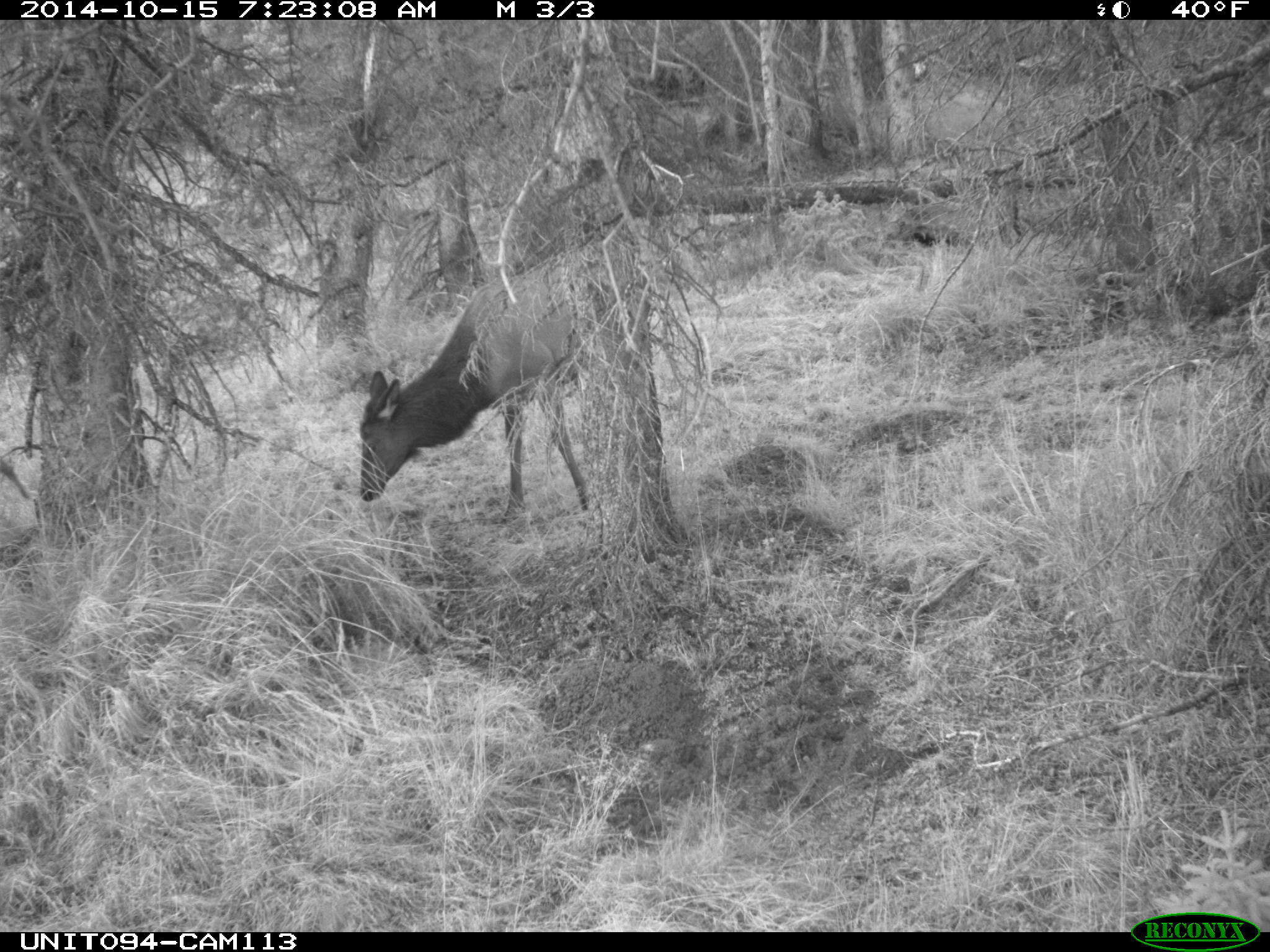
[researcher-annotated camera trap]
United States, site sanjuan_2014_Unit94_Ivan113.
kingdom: Animalia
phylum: Chordata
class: Mammalia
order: Artiodactyla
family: Cervidae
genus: Cervus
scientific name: Cervus elaphus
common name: red deer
Cervus elaphus (red deer).